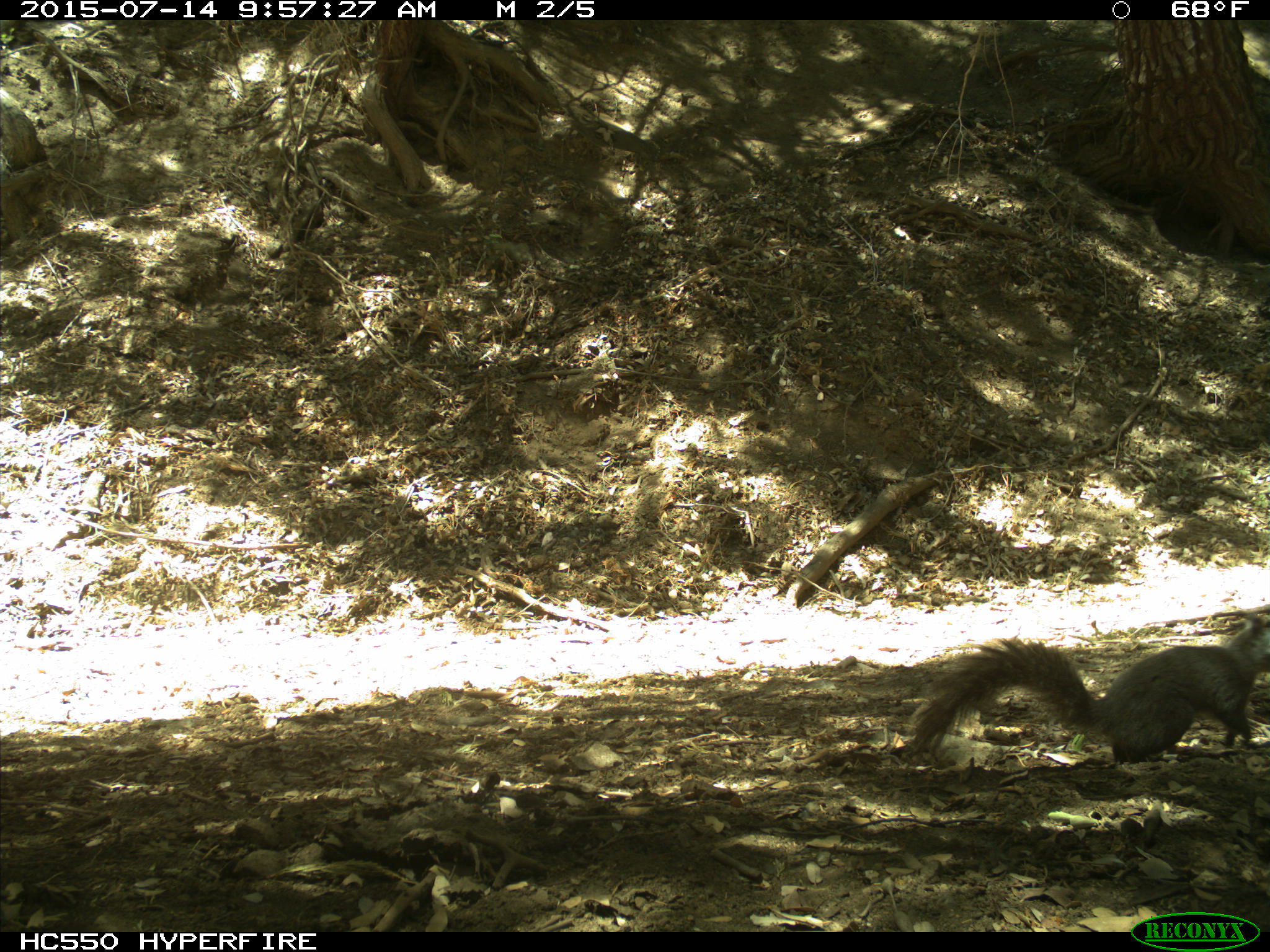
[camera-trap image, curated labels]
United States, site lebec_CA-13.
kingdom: Animalia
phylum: Chordata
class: Mammalia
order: Rodentia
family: Sciuridae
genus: Sciurus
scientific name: Sciurus carolinensis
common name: eastern gray squirrel